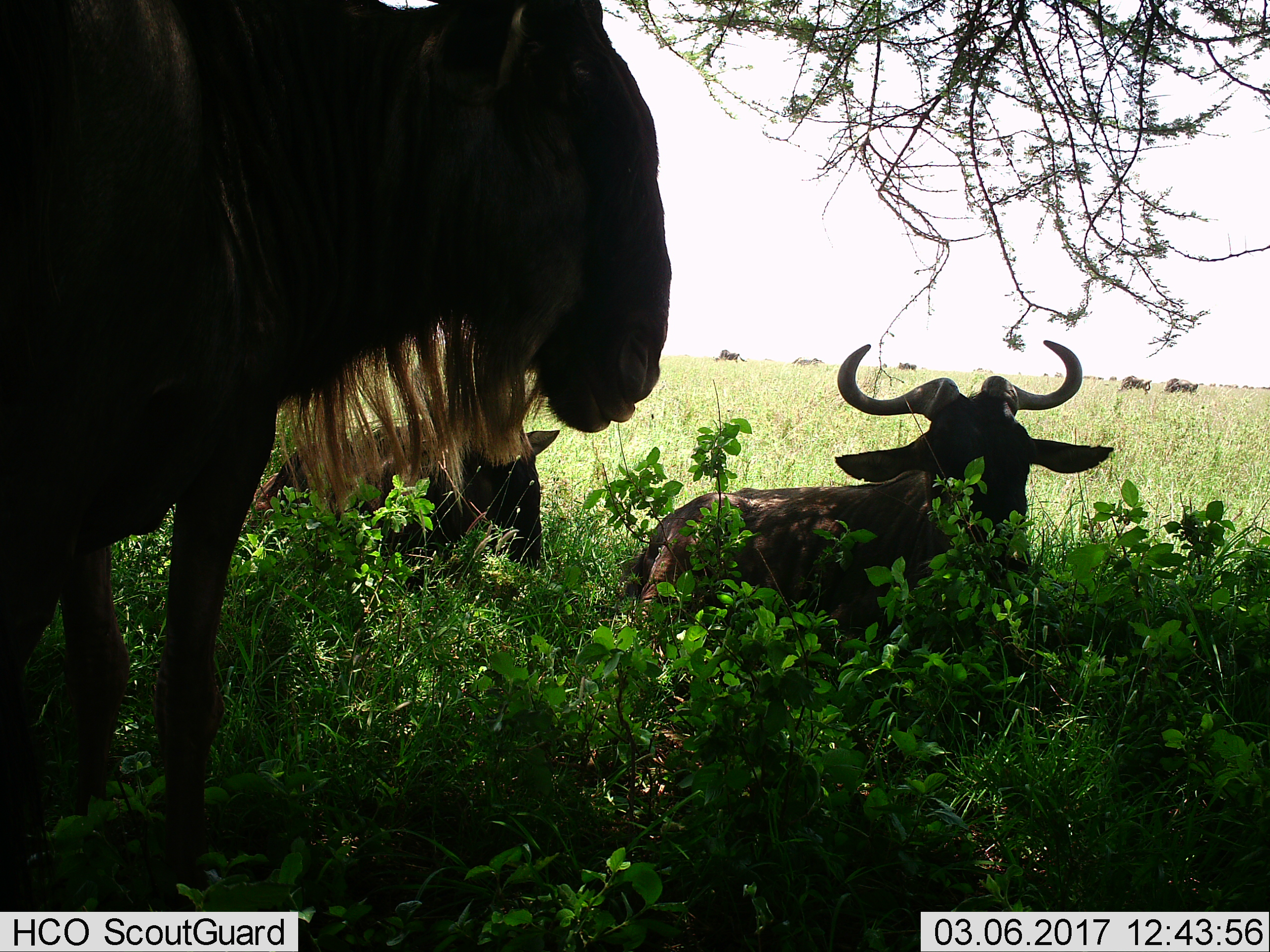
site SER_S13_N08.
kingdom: Animalia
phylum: Chordata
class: Mammalia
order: Artiodactyla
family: Bovidae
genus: Connochaetes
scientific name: Connochaetes taurinus taurinus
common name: blue wildebeest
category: wildebeestblue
Wildebeestblue (blue wildebeest) (Connochaetes taurinus taurinus), count 8. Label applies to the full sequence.